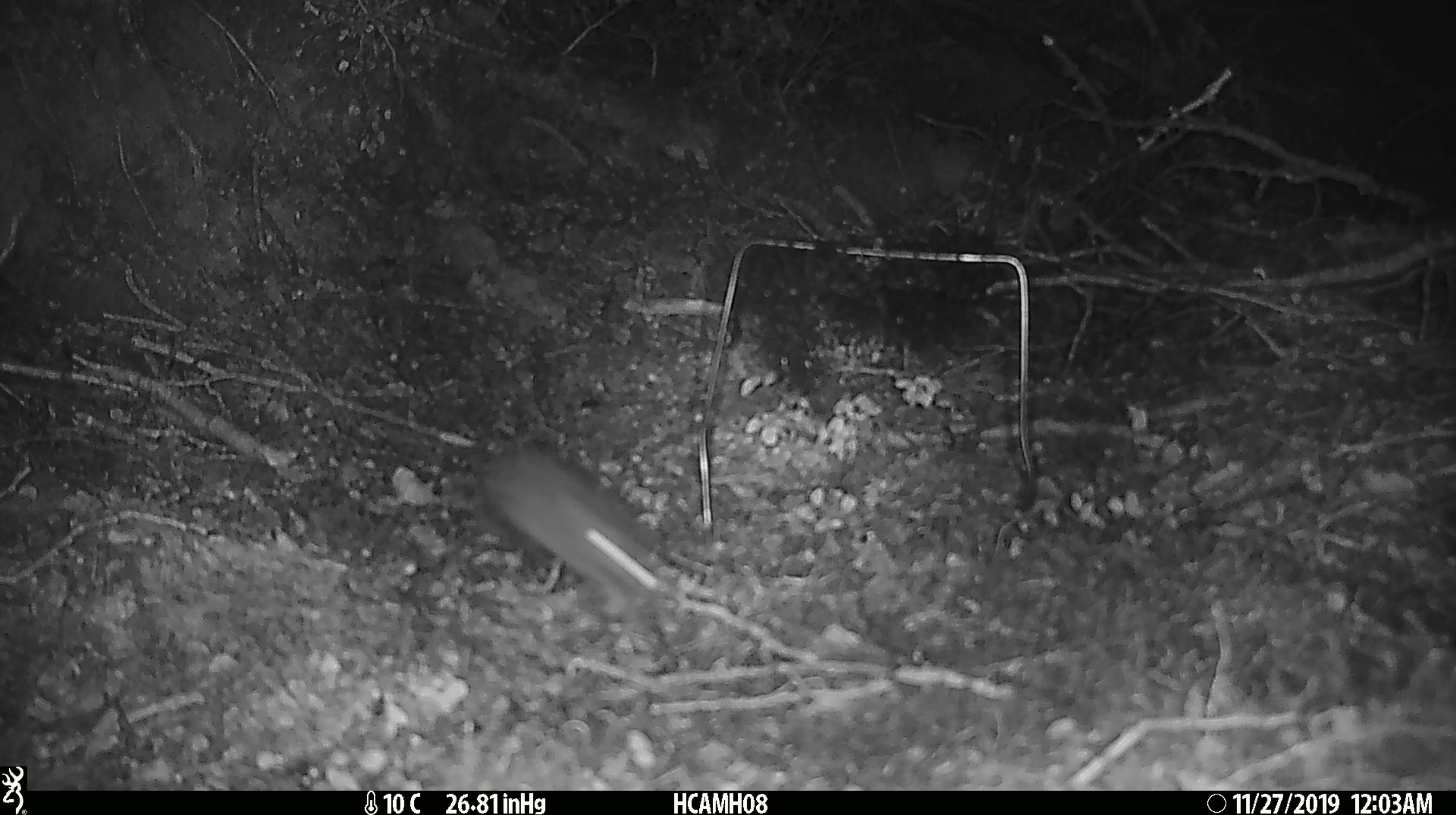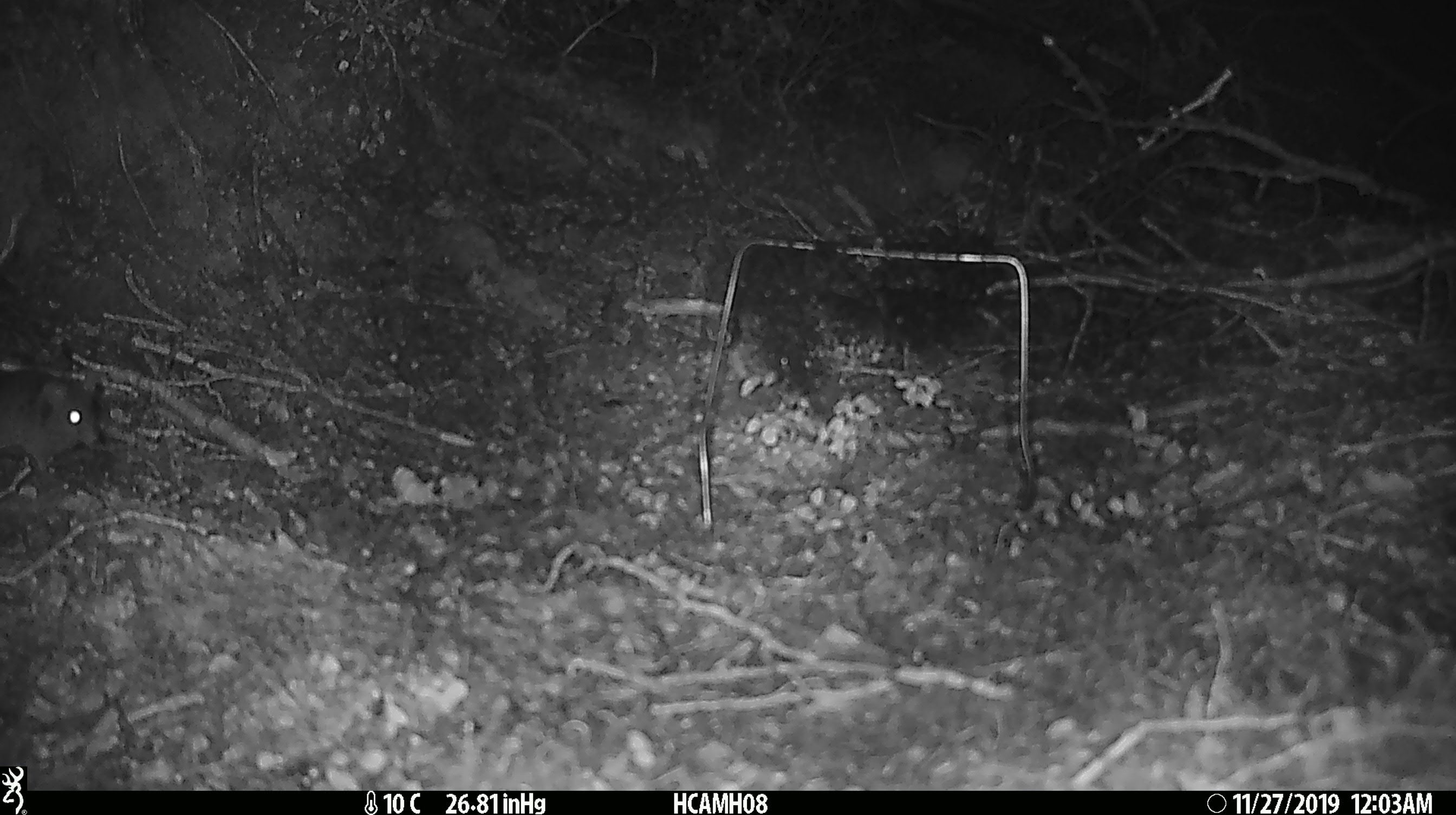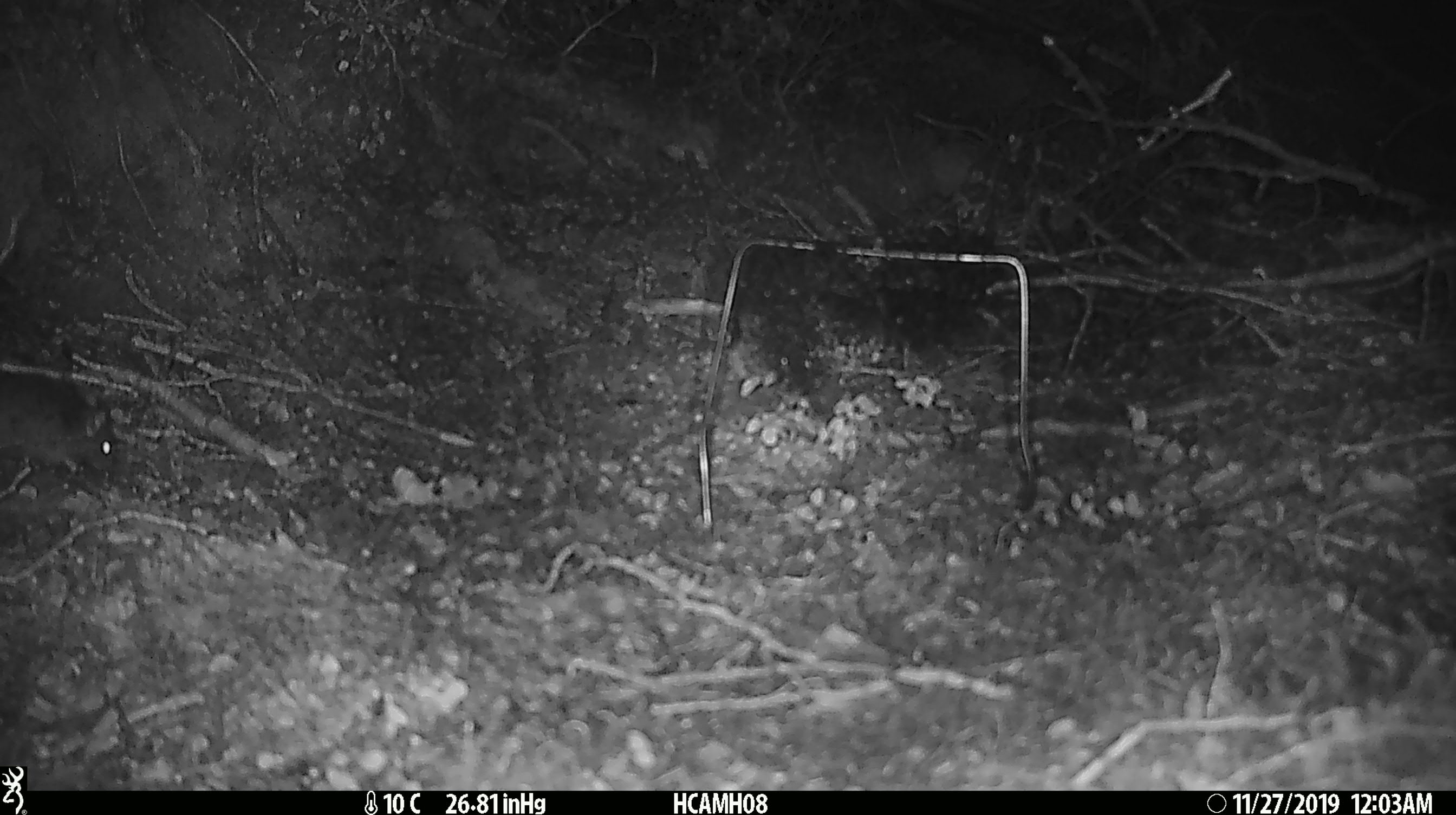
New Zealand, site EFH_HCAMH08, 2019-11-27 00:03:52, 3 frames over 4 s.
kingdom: Animalia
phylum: Chordata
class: Mammalia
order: Rodentia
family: Muridae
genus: Mus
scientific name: Mus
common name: mouse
Mouse (Mus).